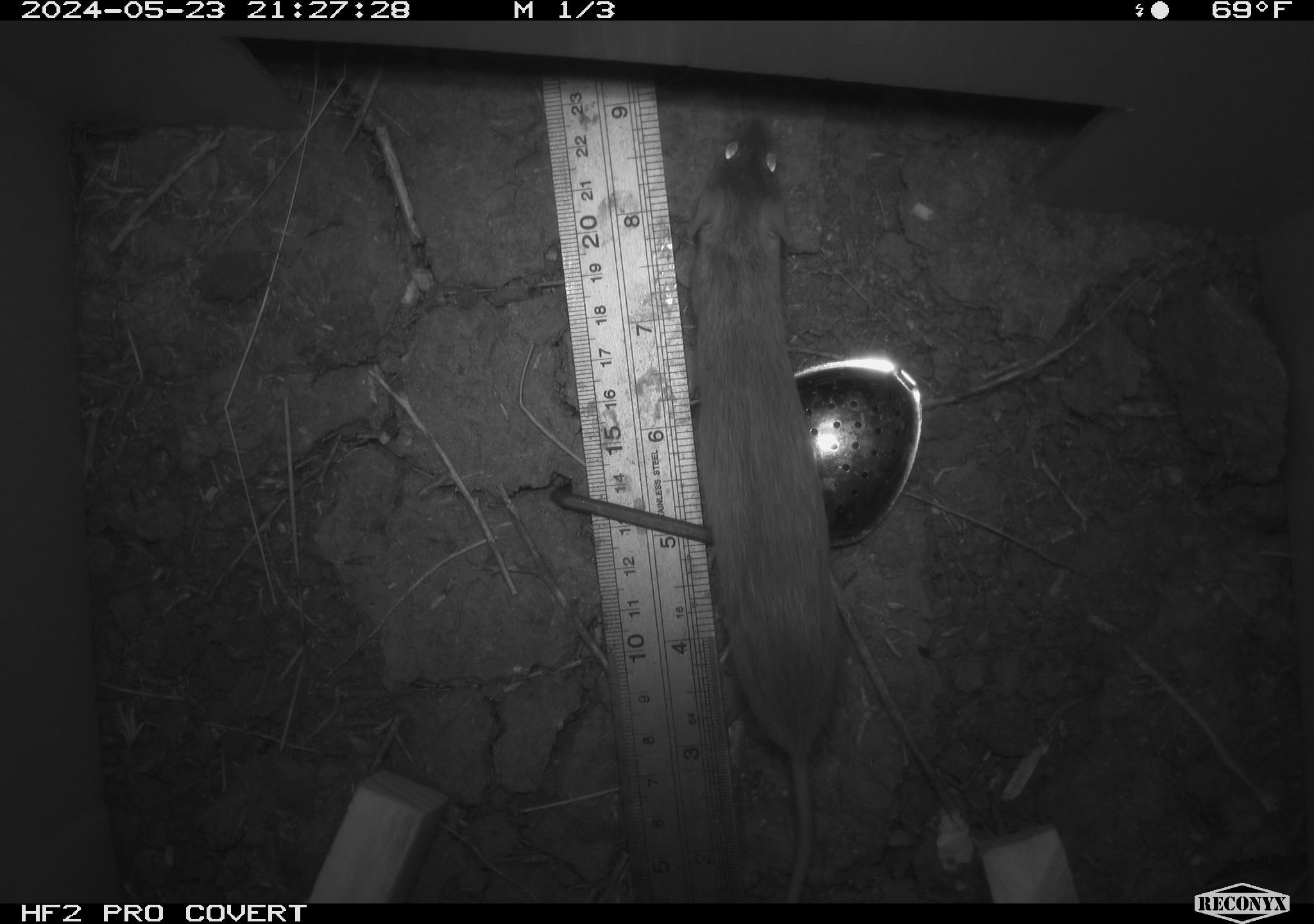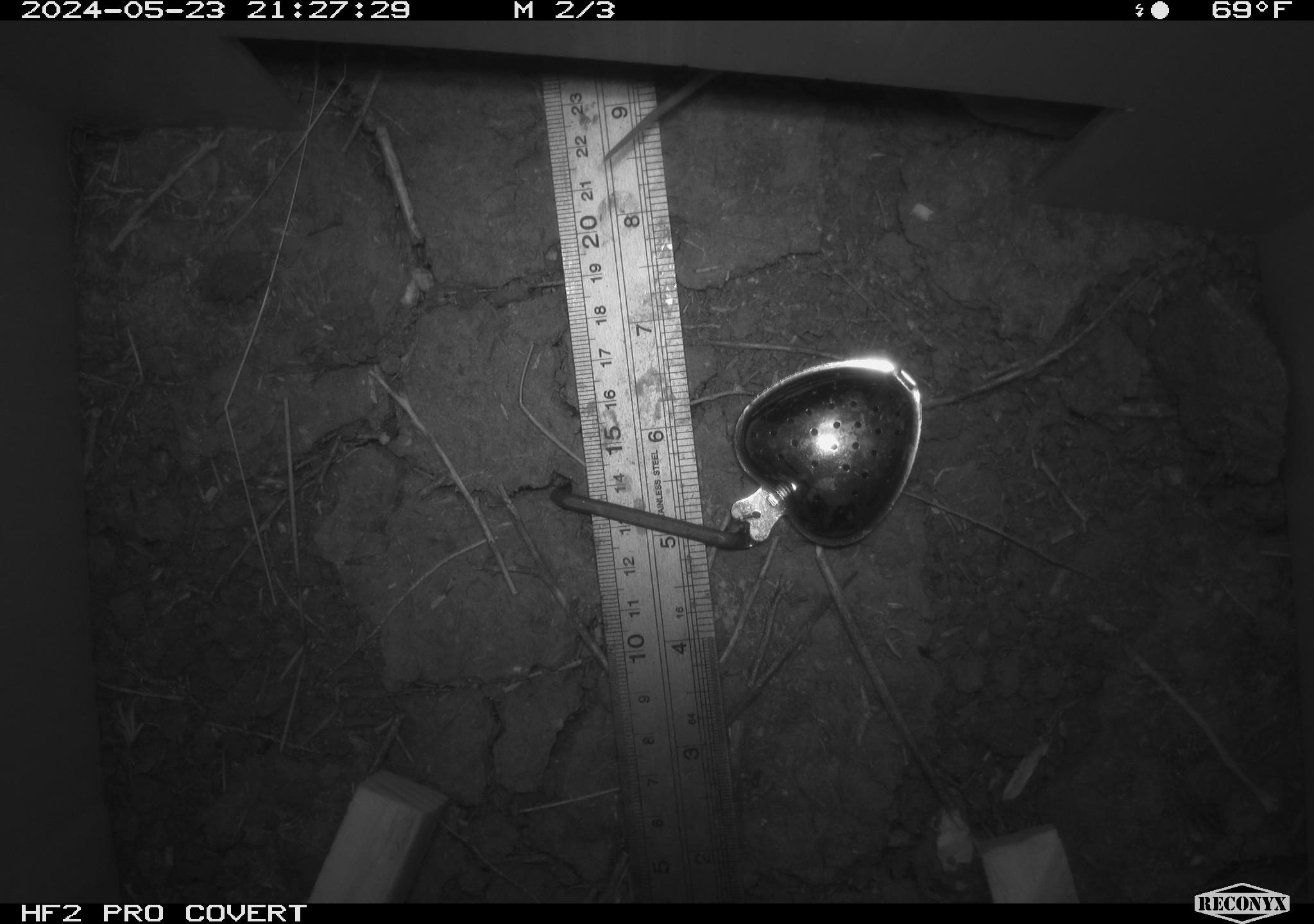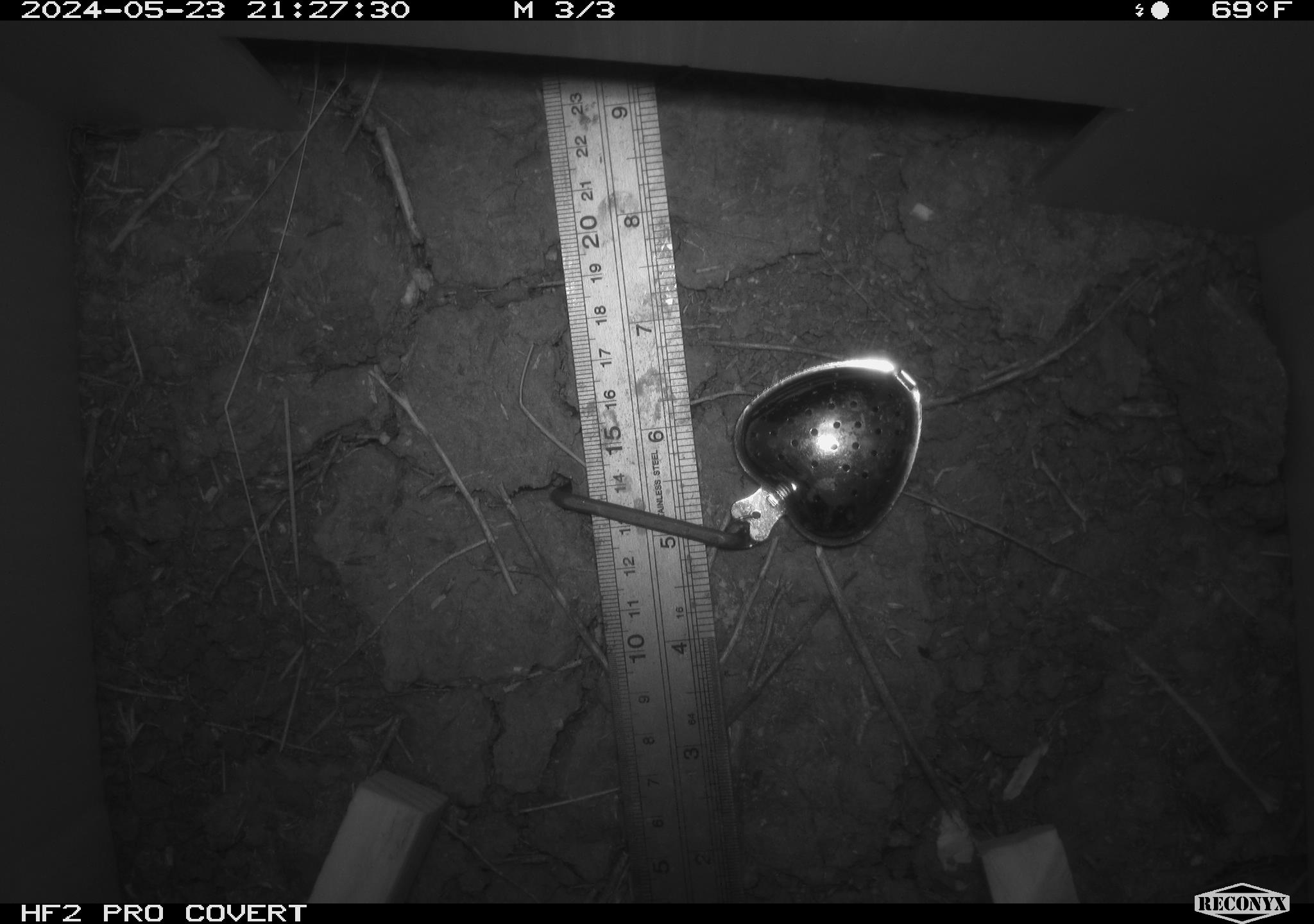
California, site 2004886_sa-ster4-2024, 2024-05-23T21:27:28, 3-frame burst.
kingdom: Animalia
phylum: Chordata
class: Mammalia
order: Rodentia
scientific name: Rodentia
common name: mouse species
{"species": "mouse species (Rodentia)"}